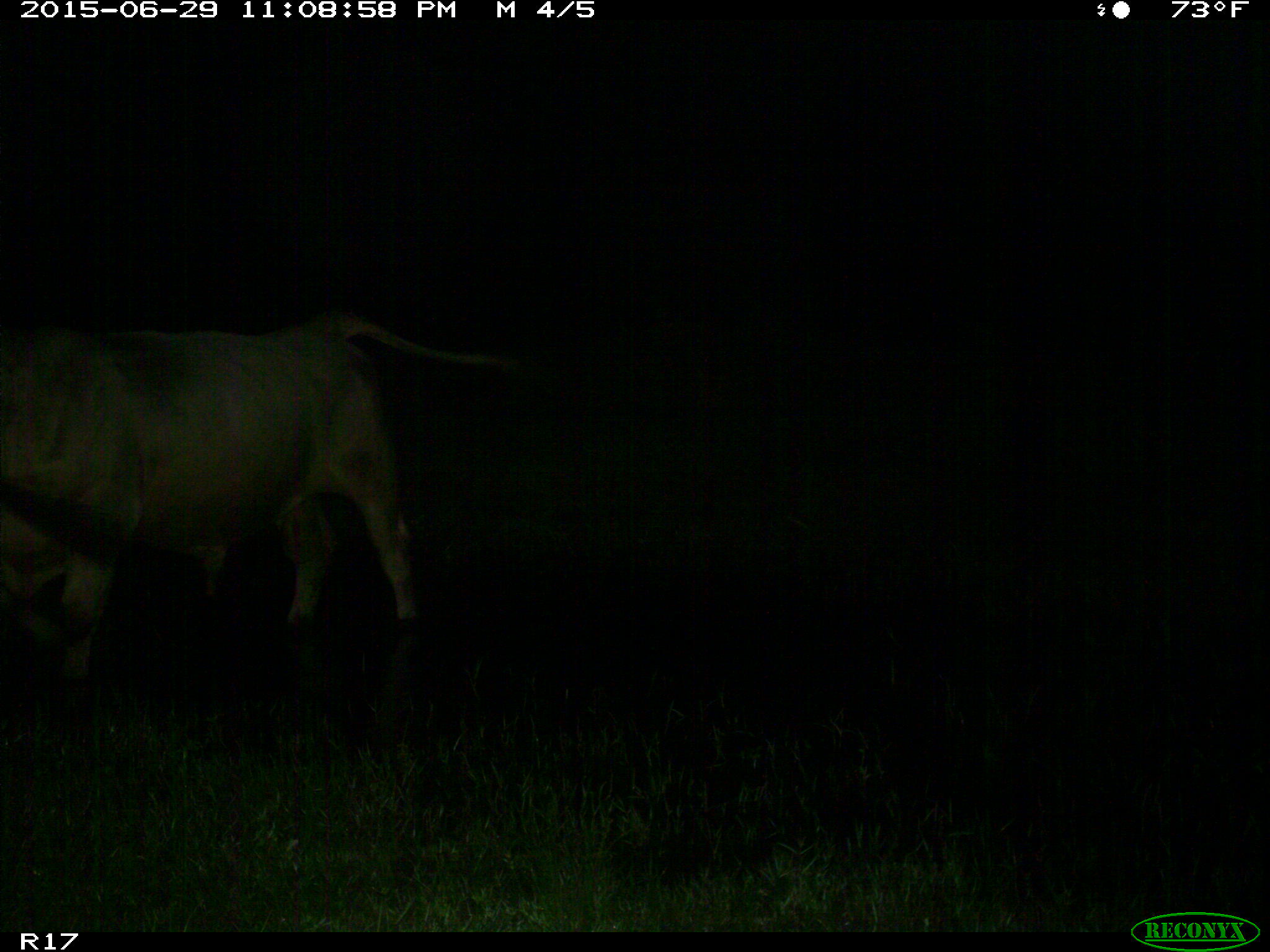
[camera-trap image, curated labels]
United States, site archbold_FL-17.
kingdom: Animalia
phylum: Chordata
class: Mammalia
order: Artiodactyla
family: Bovidae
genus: Bos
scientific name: Bos taurus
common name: domestic cow